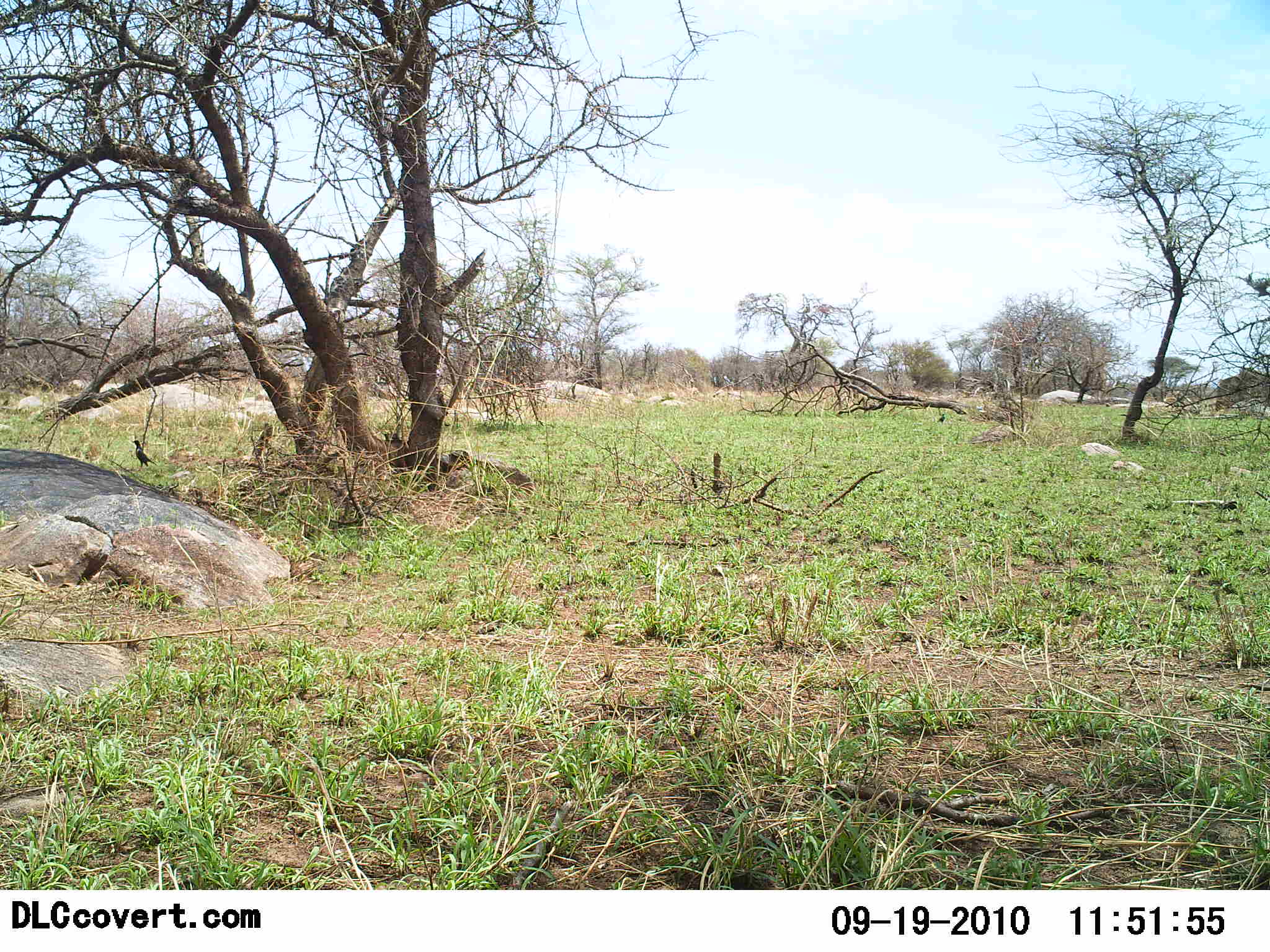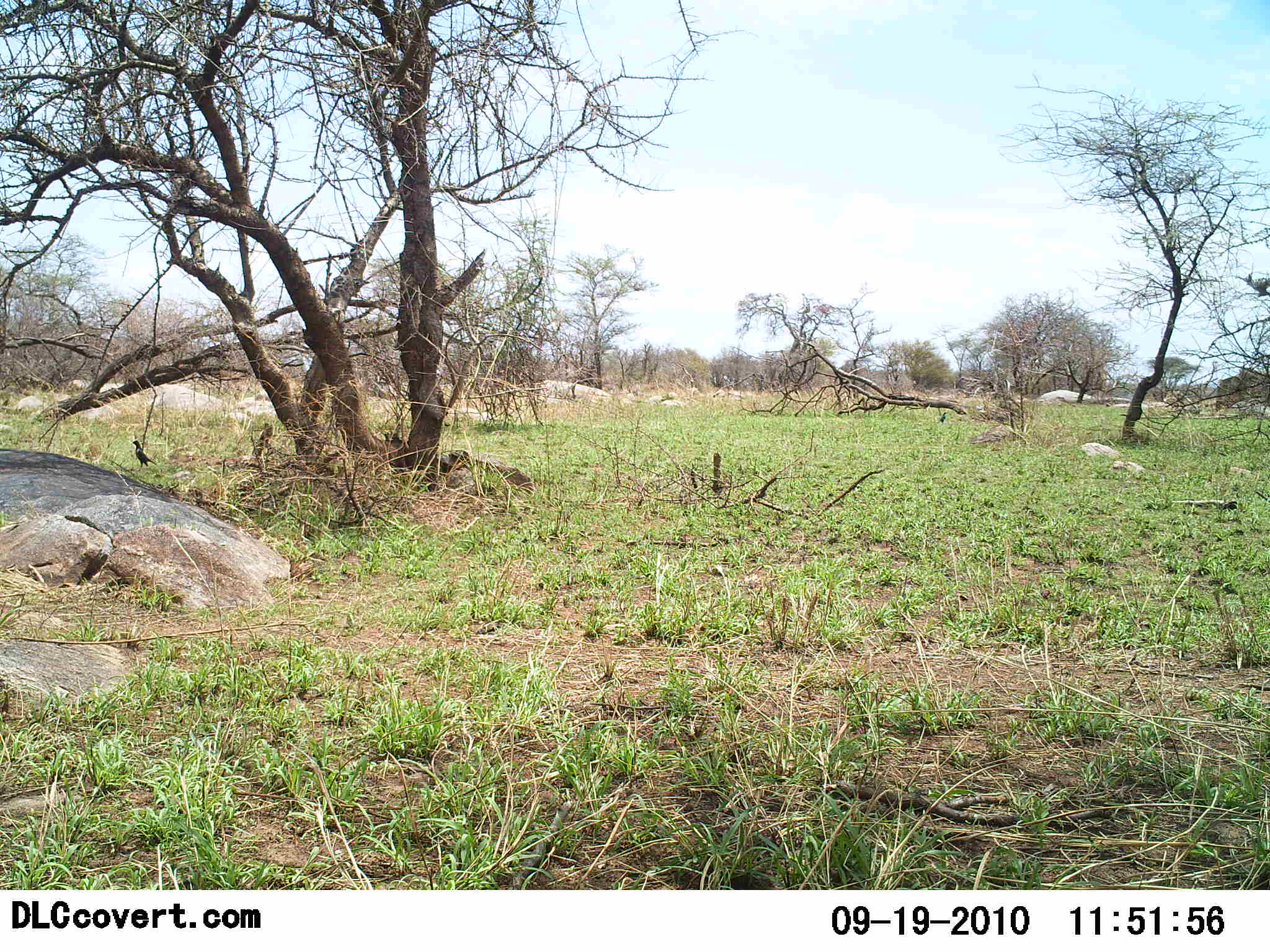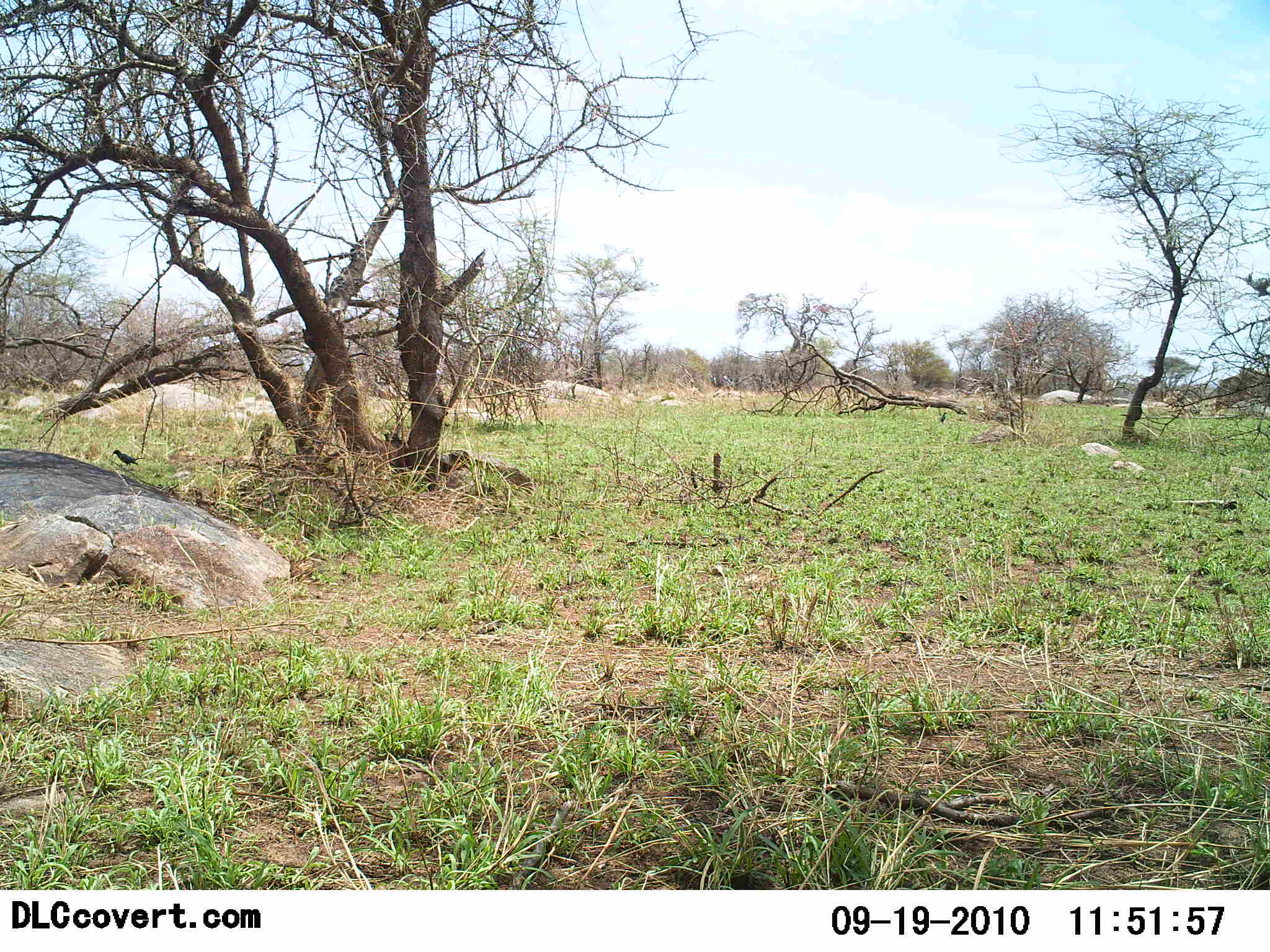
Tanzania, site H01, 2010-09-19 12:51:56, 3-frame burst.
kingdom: Animalia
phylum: Chordata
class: Aves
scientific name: Aves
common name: bird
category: otherbird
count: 1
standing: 38%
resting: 8%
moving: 23%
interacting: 0%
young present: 0%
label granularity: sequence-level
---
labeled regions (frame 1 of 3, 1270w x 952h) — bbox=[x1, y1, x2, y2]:
animal: bbox=[131, 440, 158, 467]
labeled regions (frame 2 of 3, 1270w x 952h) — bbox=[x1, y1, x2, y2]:
animal: bbox=[131, 440, 158, 468]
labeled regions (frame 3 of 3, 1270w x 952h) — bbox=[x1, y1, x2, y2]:
animal: bbox=[110, 449, 145, 470]